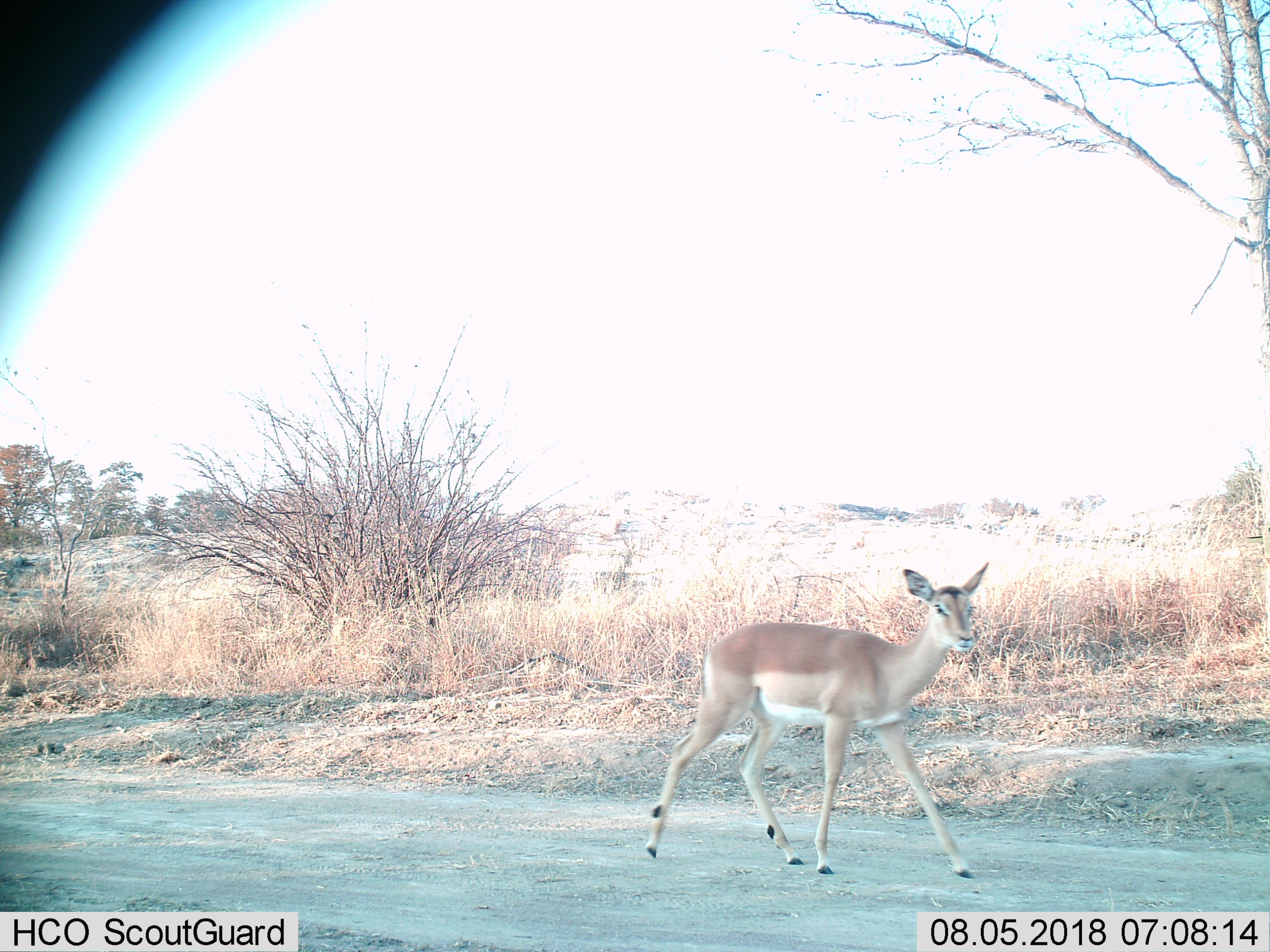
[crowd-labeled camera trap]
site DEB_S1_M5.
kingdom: Animalia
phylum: Chordata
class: Mammalia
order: Artiodactyla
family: Bovidae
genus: Aepyceros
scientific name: Aepyceros melampus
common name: impala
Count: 1.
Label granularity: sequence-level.